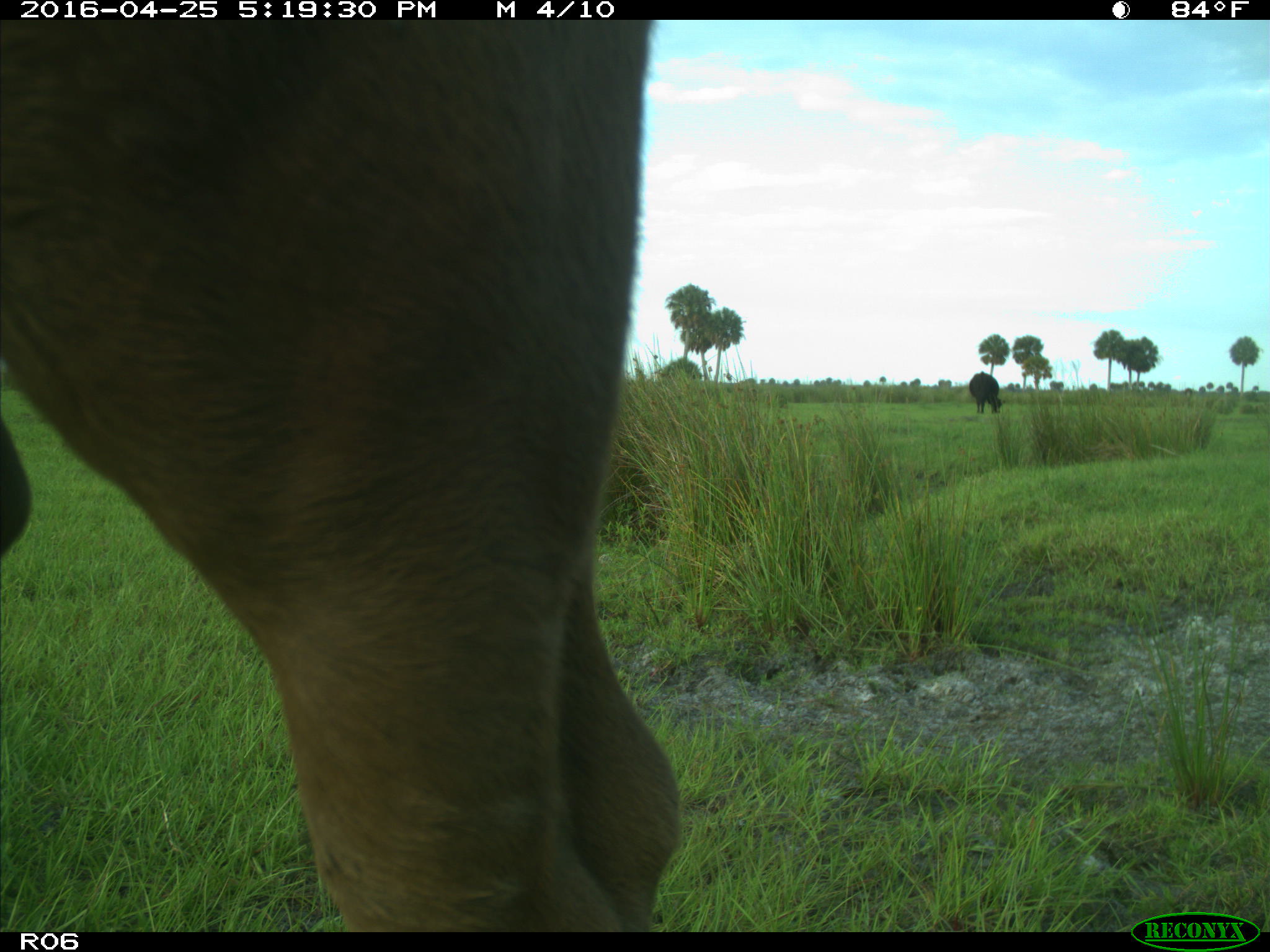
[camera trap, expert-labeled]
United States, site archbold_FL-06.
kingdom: Animalia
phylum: Chordata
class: Mammalia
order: Artiodactyla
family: Bovidae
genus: Bos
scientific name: Bos taurus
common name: domestic cow